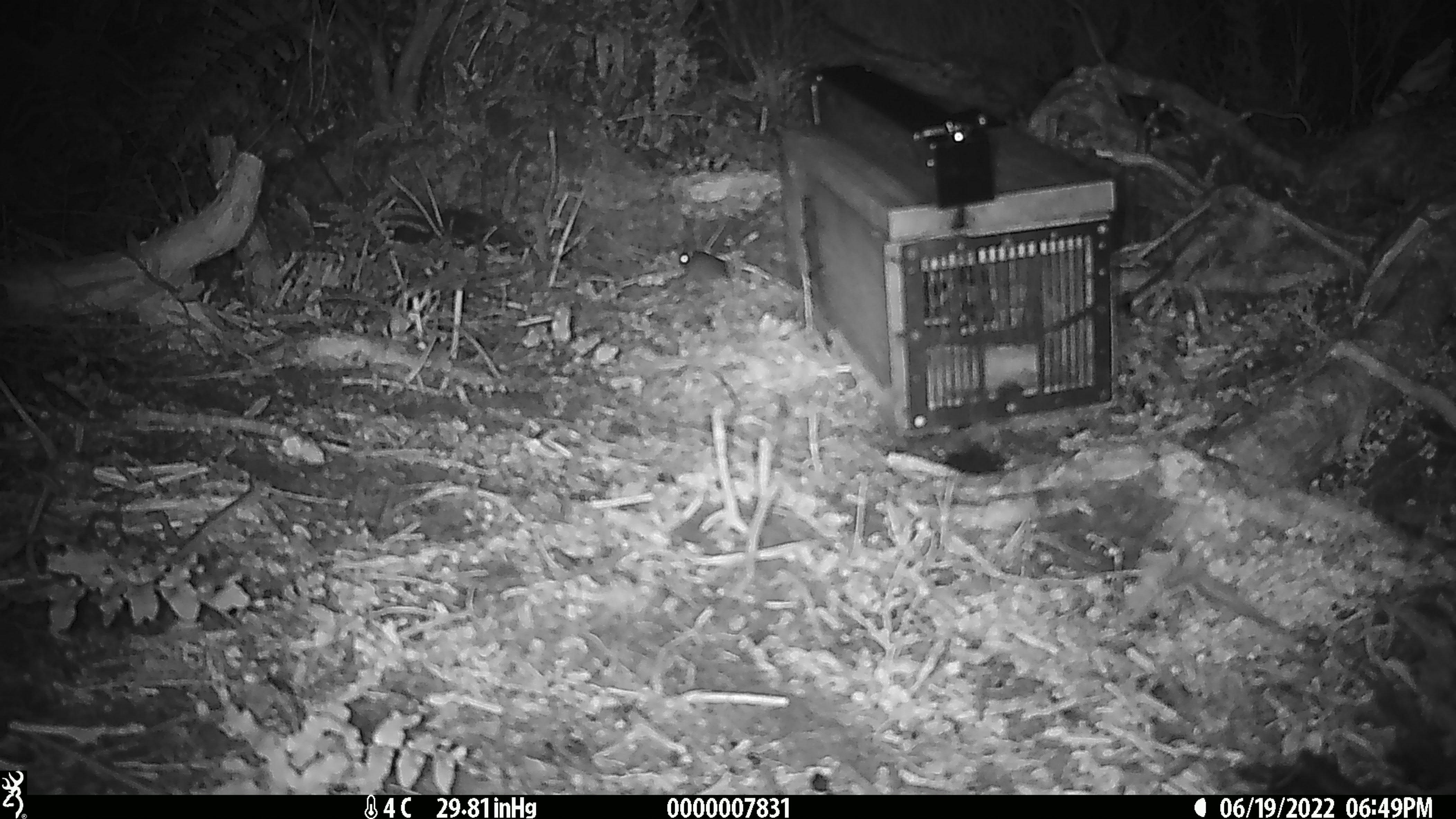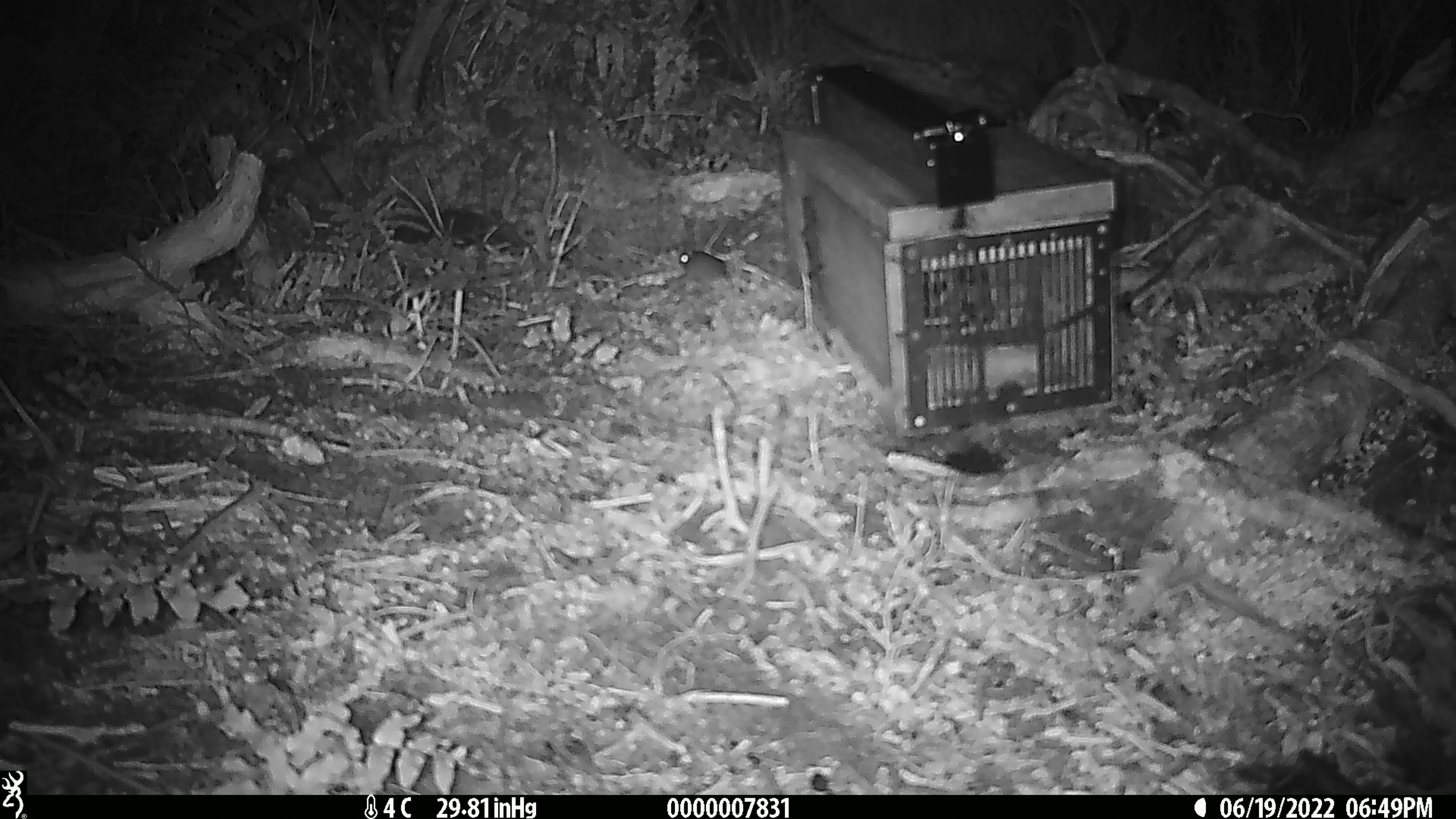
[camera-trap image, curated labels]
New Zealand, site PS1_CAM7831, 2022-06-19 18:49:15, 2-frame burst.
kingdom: Animalia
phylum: Chordata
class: Mammalia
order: Rodentia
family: Muridae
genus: Mus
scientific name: Mus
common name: mouse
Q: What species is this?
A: Mouse (Mus).